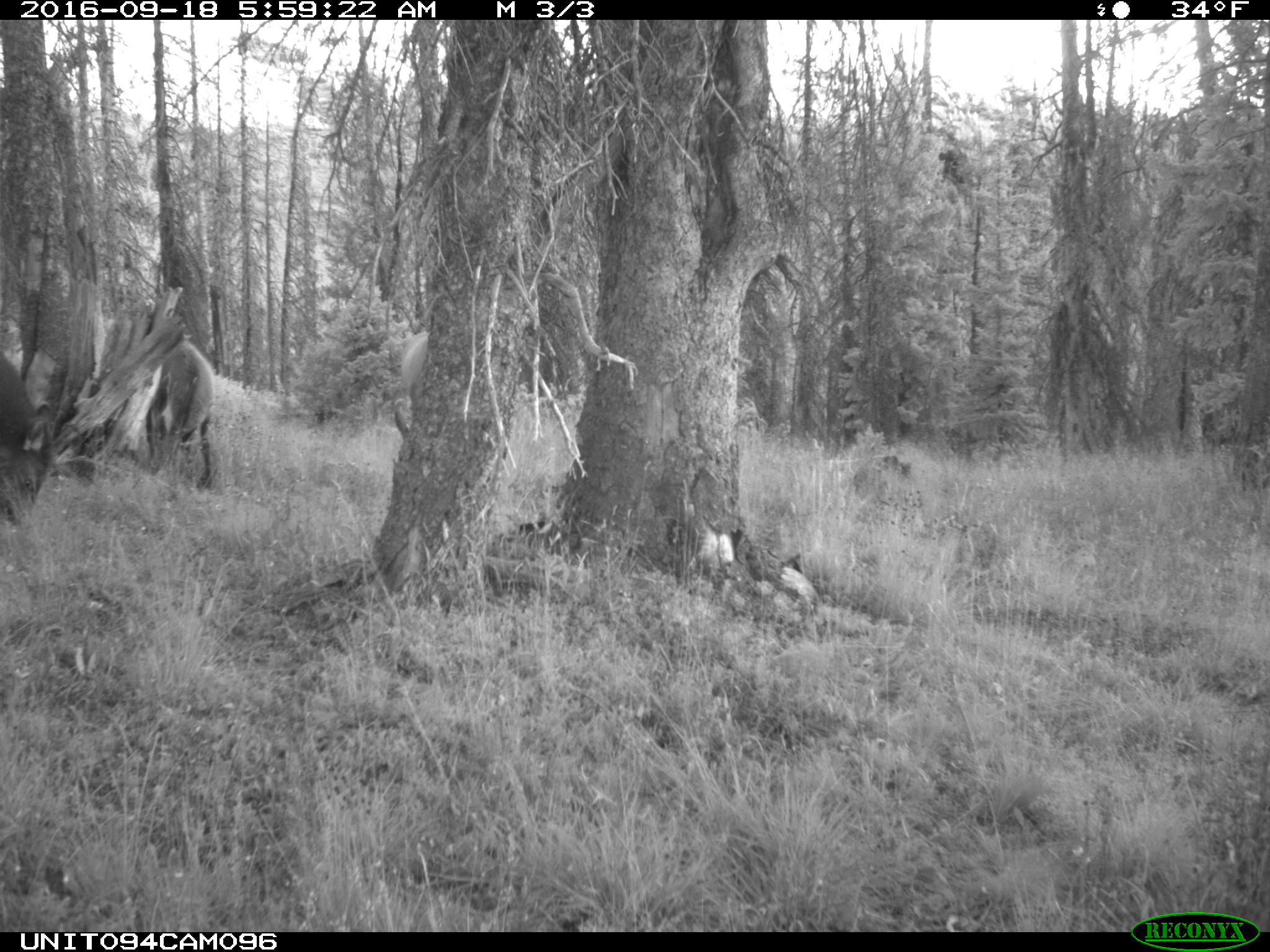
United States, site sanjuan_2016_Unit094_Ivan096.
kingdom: Animalia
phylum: Chordata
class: Mammalia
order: Artiodactyla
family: Cervidae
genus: Cervus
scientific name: Cervus elaphus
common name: red deer